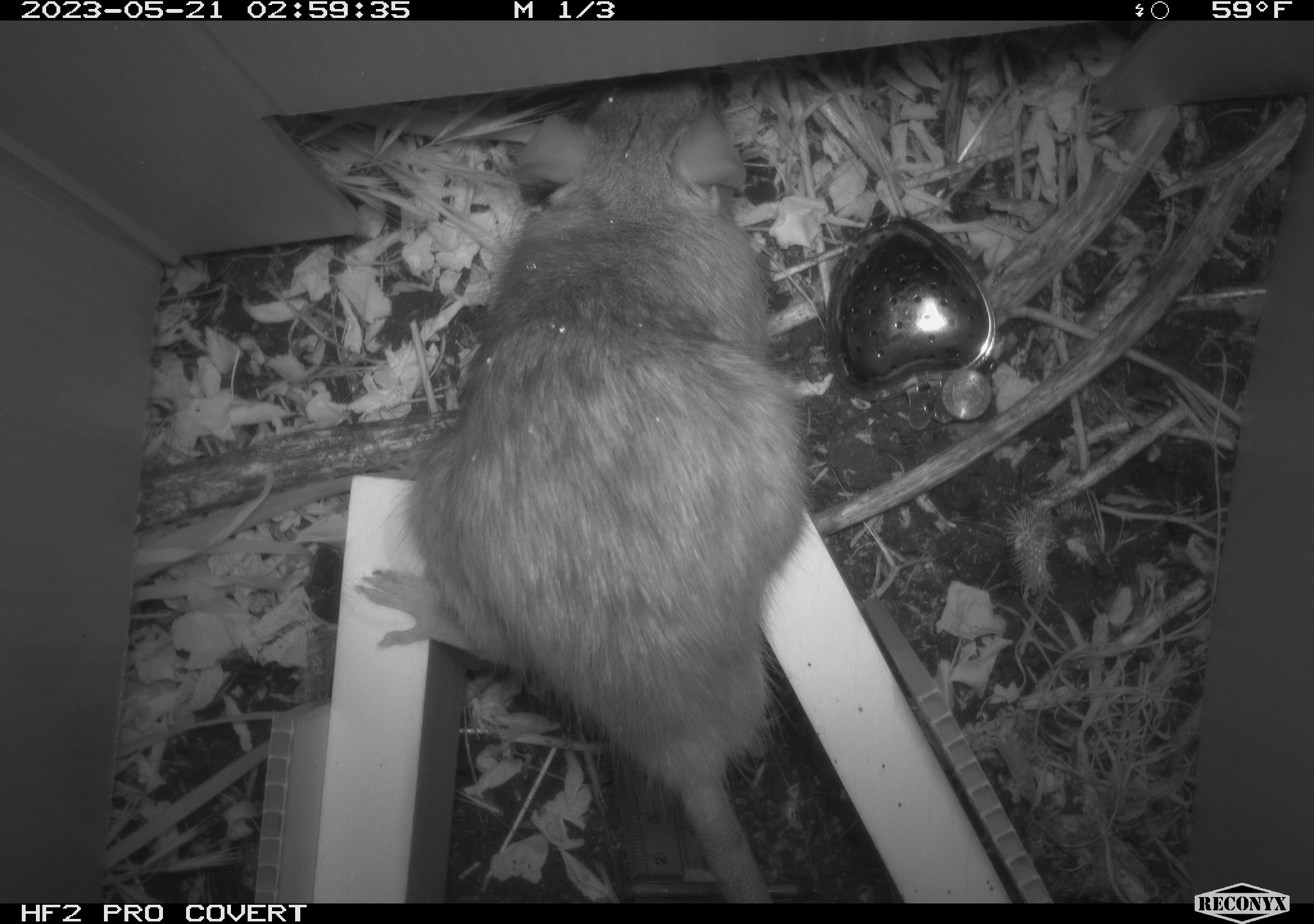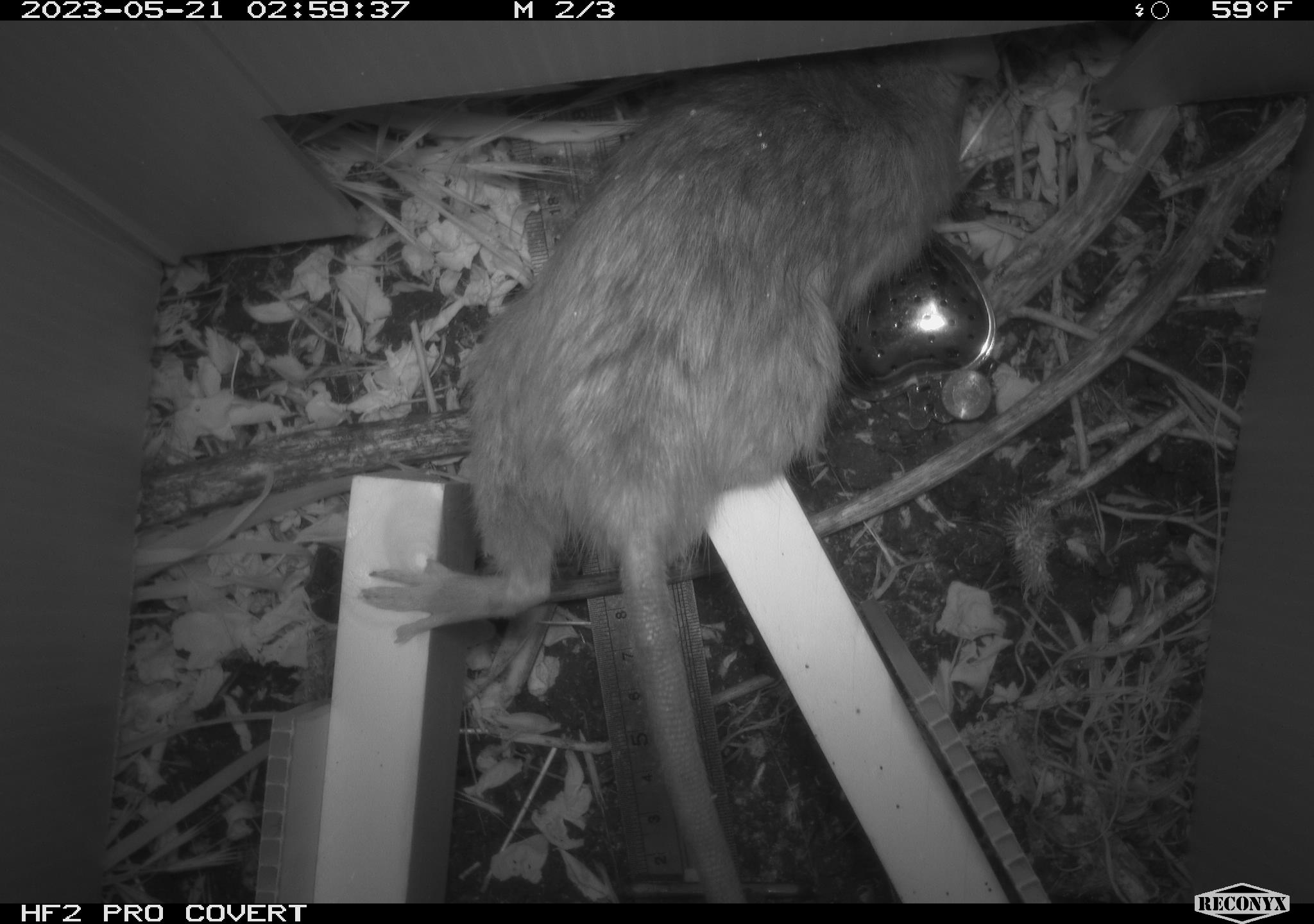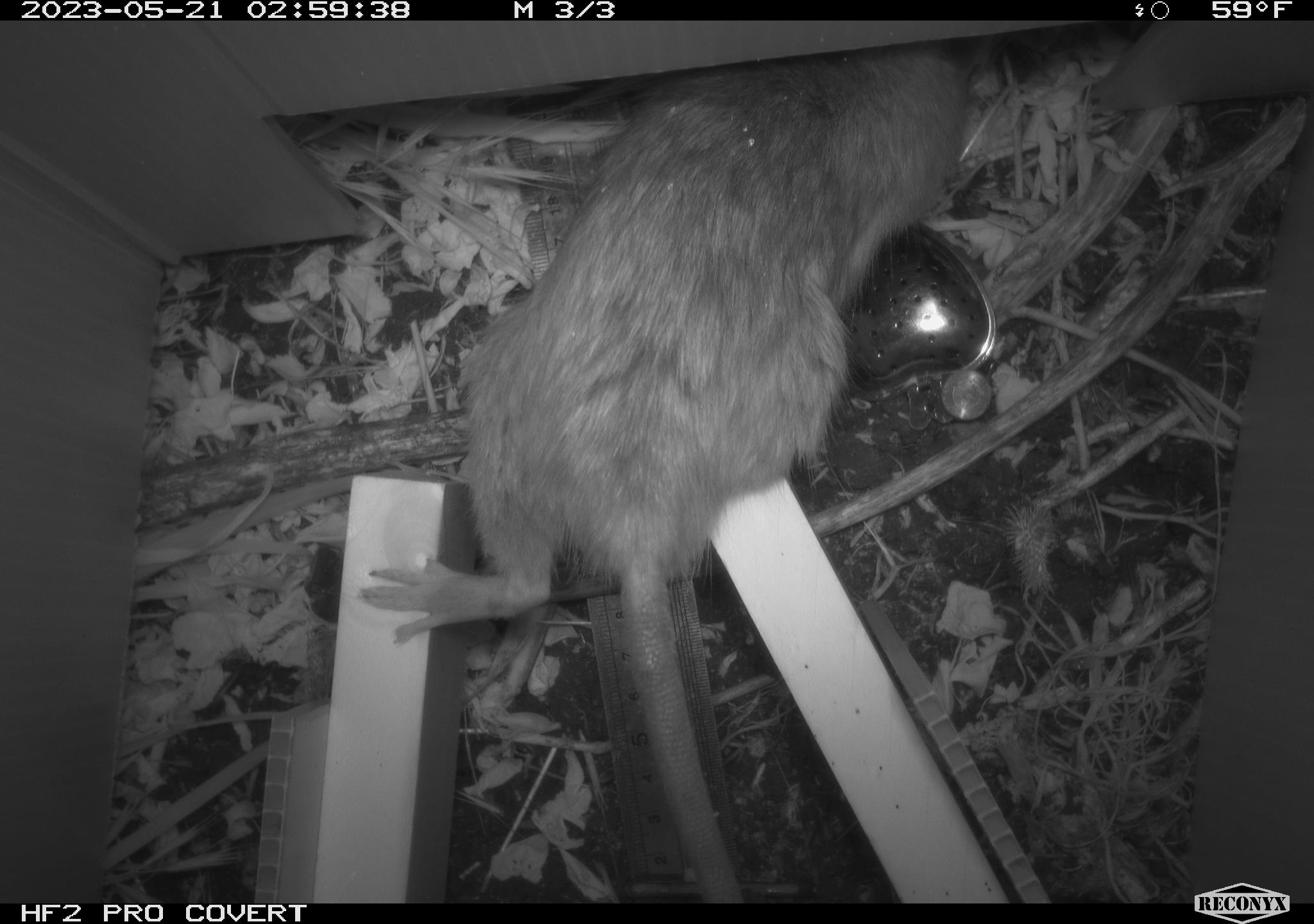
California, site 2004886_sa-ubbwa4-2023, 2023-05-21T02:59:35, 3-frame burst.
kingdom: Animalia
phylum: Chordata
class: Mammalia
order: Rodentia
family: Muridae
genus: Rattus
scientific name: Rattus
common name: rat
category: rattus species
Rattus species (rat) (Rattus).